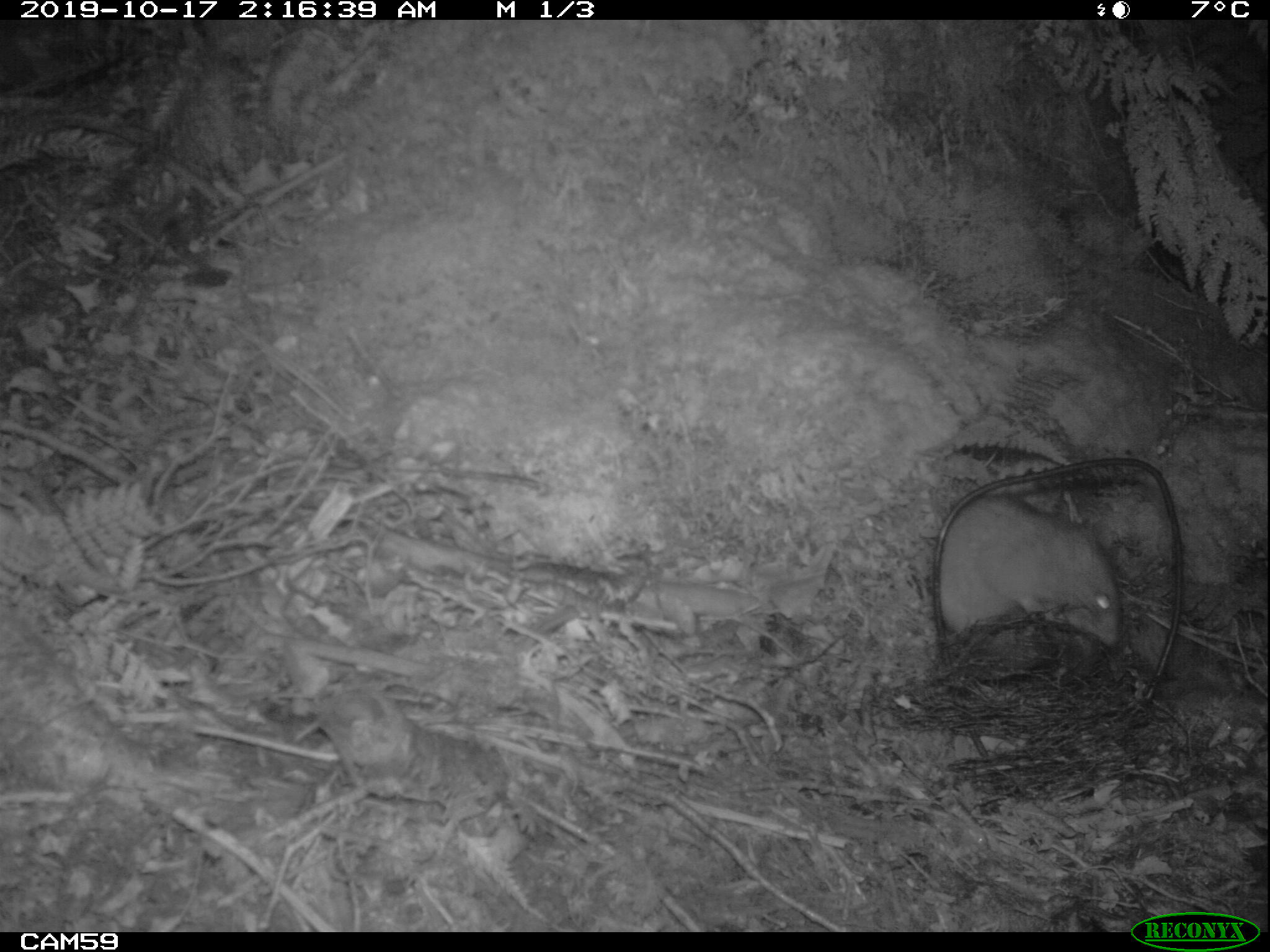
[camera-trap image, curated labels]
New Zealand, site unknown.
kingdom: Animalia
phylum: Chordata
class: Mammalia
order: Rodentia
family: Muridae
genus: Rattus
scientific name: Rattus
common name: rat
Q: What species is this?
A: Rat (Rattus).